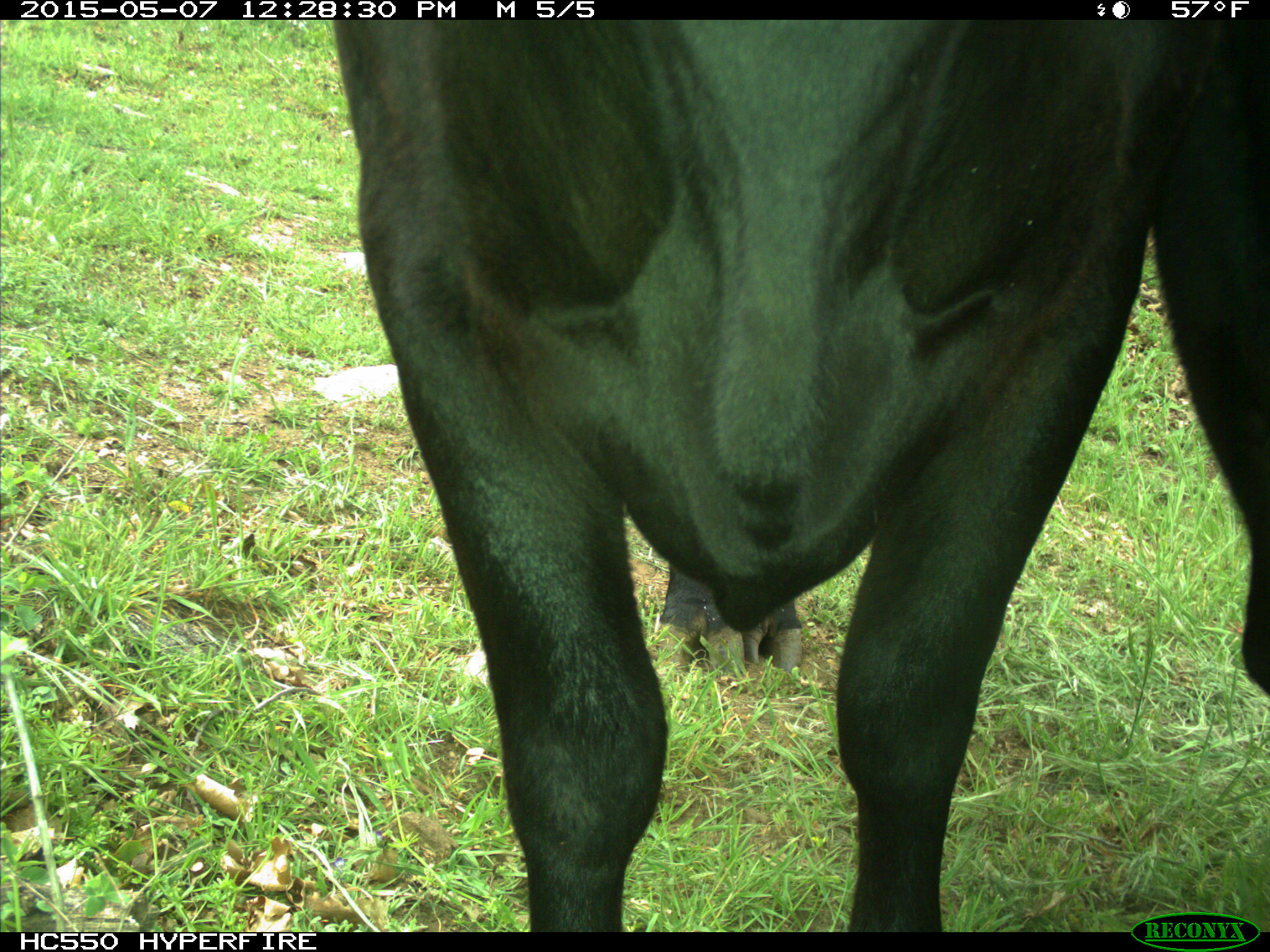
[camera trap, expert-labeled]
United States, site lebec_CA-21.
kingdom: Animalia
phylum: Chordata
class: Mammalia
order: Artiodactyla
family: Bovidae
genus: Bos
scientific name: Bos taurus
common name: domestic cow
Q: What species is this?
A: Bos taurus (domestic cow).